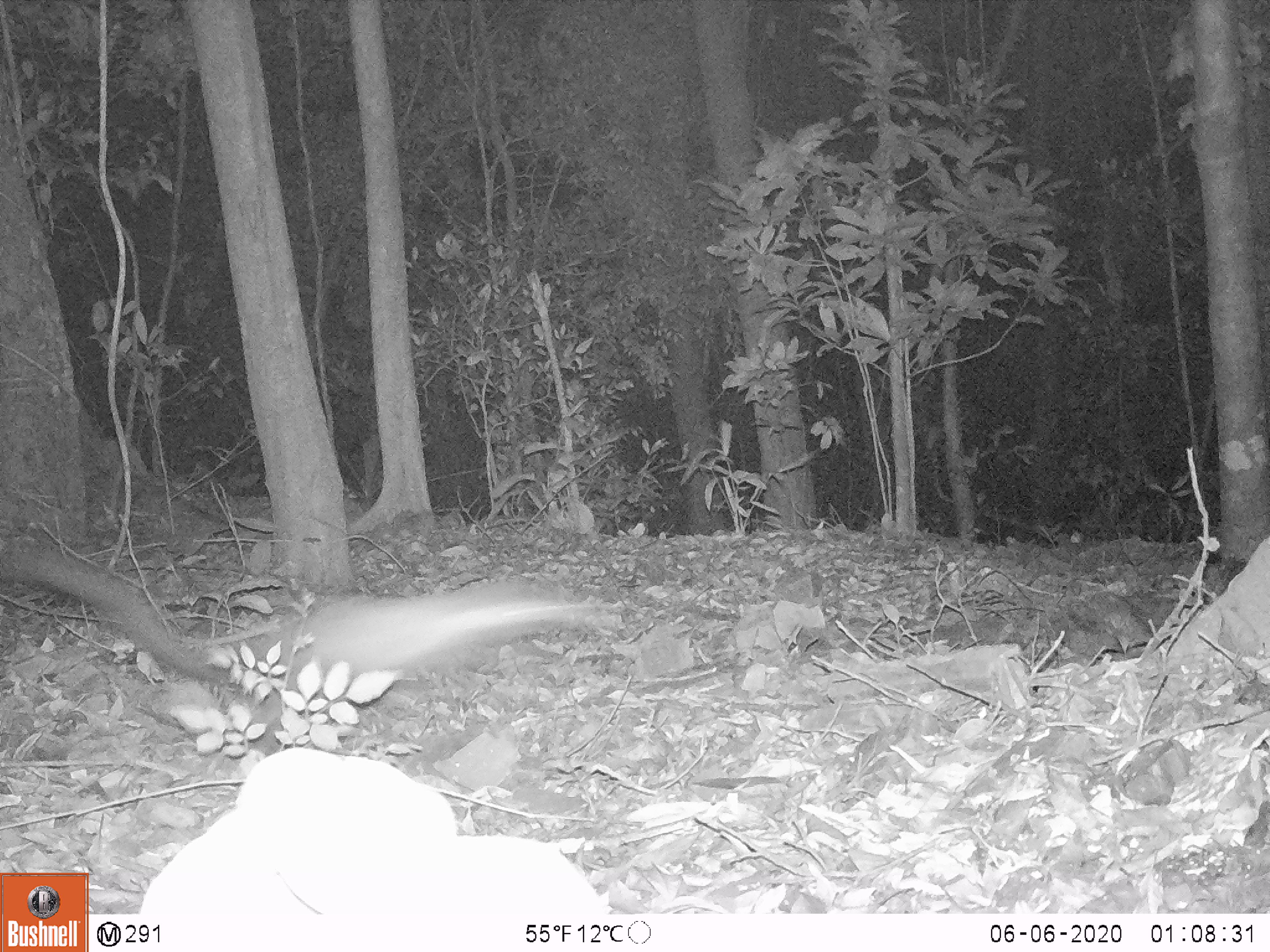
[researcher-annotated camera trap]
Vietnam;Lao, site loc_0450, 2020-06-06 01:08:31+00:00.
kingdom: Animalia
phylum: Chordata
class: Mammalia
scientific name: Mammalia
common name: mammal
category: unidentified small mammal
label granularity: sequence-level